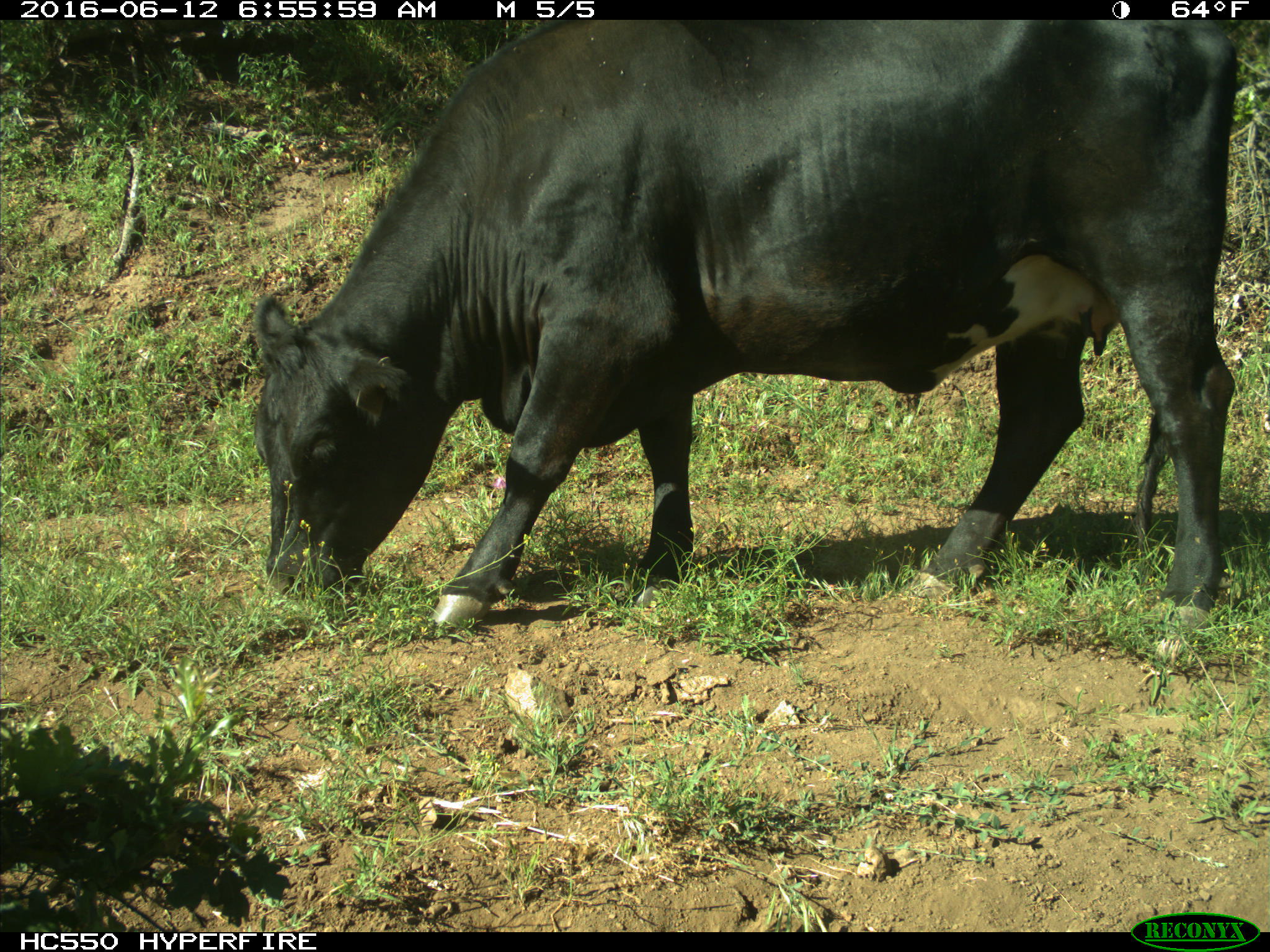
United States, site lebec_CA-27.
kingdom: Animalia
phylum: Chordata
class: Mammalia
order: Artiodactyla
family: Bovidae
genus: Bos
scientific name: Bos taurus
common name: domestic cow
Bos taurus (domestic cow).